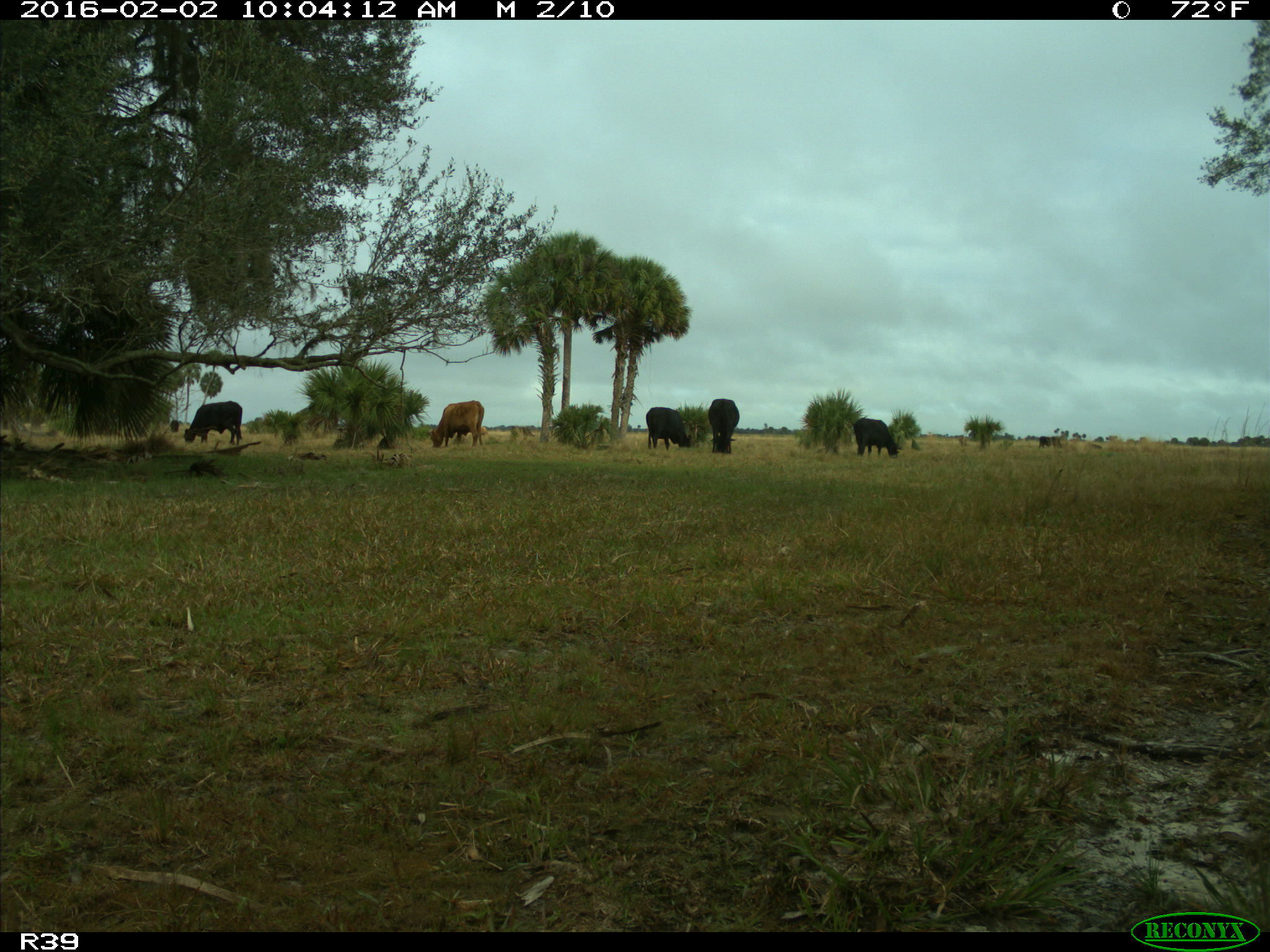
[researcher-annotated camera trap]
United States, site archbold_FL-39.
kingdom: Animalia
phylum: Chordata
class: Mammalia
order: Artiodactyla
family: Bovidae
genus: Bos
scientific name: Bos taurus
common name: domestic cow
Bos taurus (domestic cow).